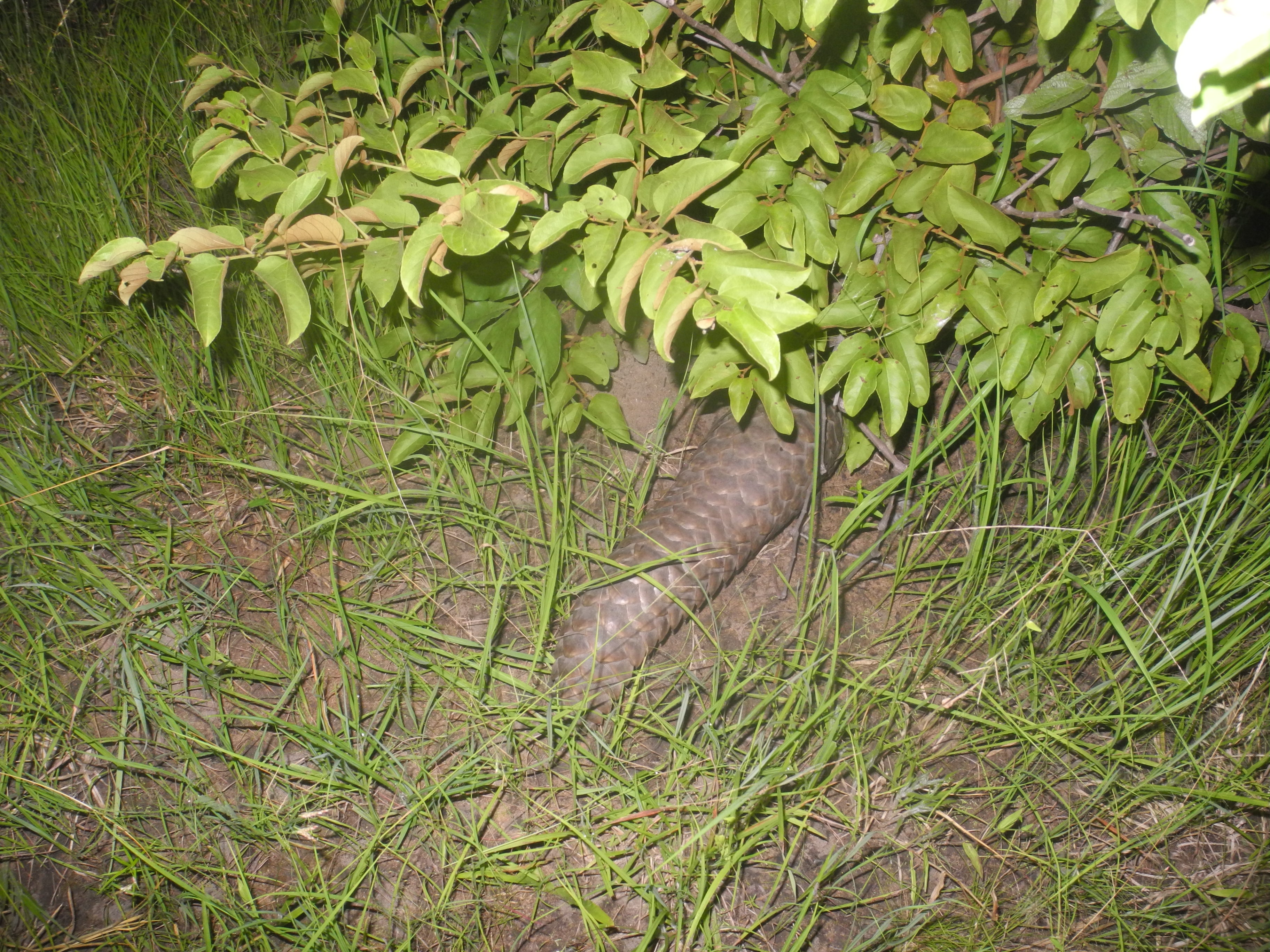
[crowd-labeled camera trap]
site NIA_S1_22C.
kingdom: Animalia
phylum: Chordata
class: Reptilia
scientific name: Reptilia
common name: reptile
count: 1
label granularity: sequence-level